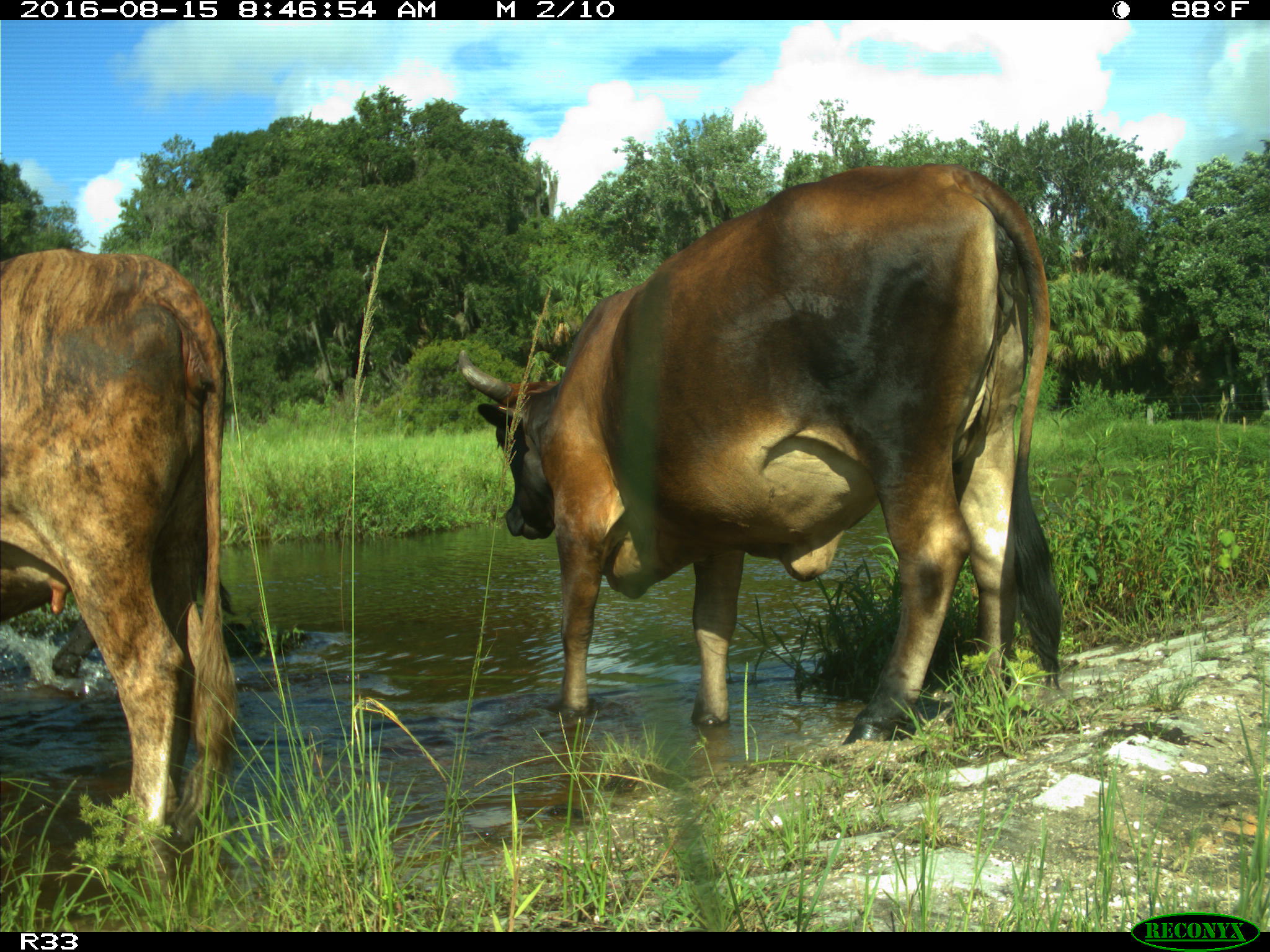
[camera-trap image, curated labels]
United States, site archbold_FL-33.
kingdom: Animalia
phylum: Chordata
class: Mammalia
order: Artiodactyla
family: Bovidae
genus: Bos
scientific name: Bos taurus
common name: domestic cow